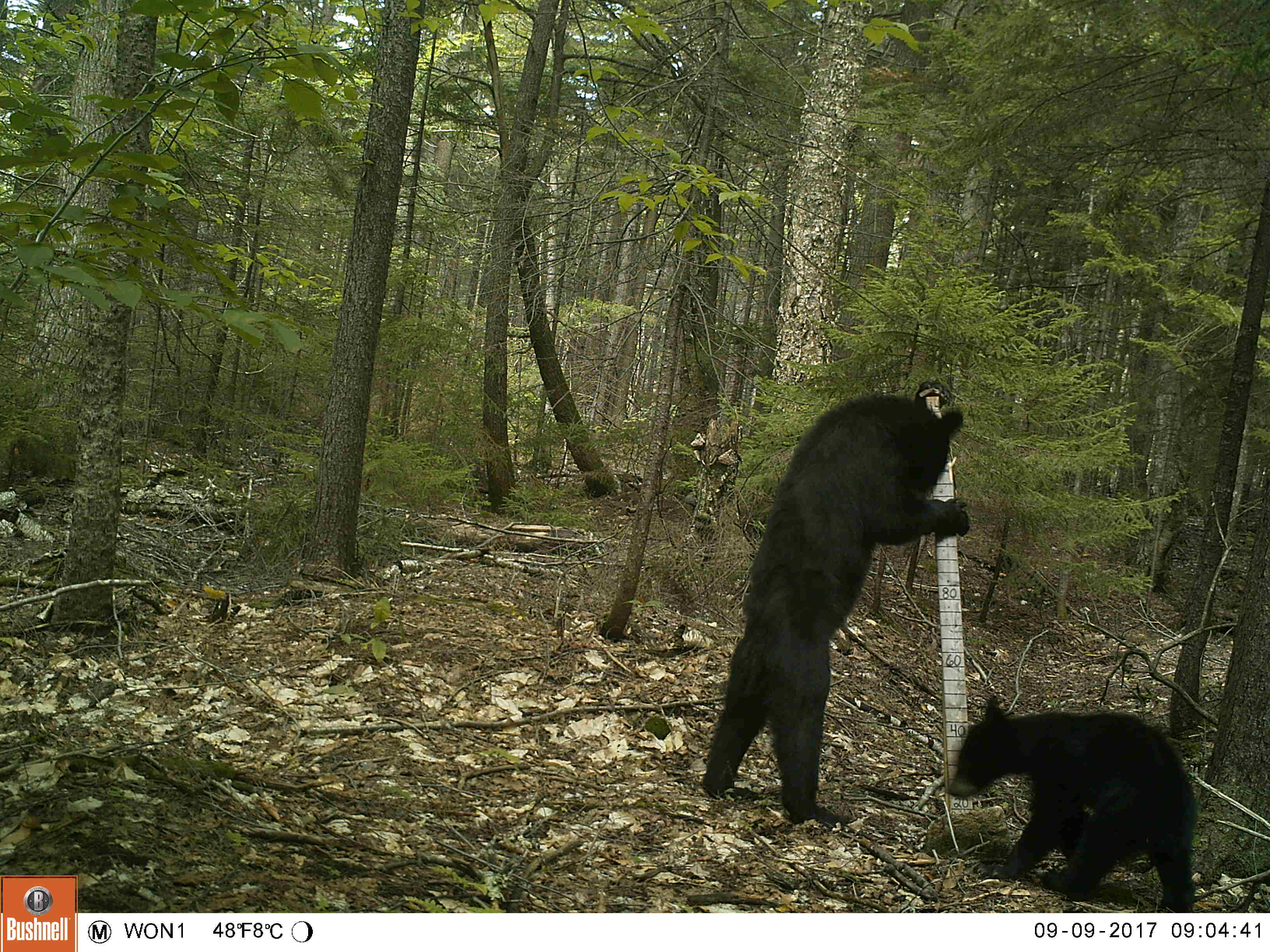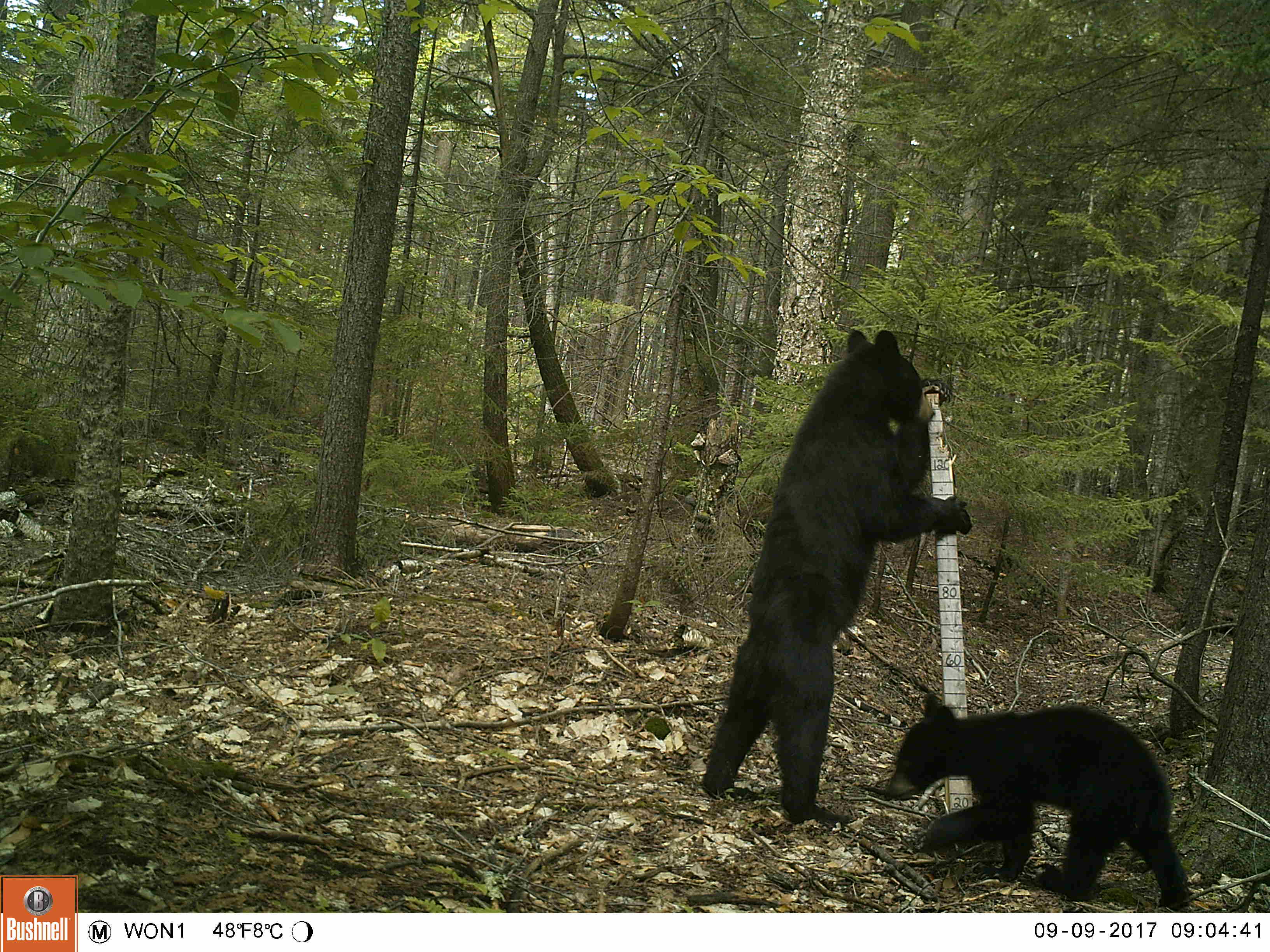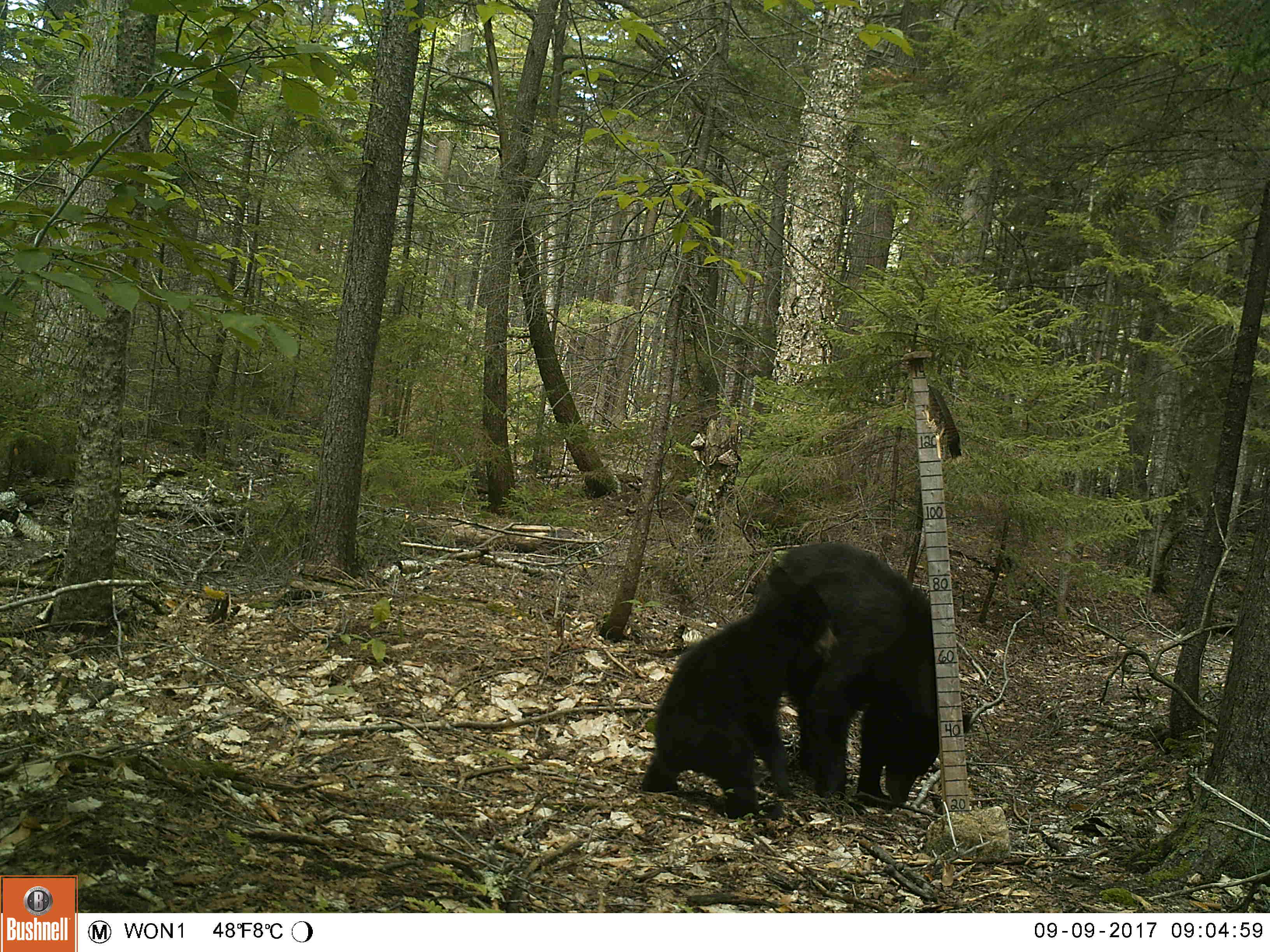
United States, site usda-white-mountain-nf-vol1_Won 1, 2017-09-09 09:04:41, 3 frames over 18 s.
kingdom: Animalia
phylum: Chordata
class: Mammalia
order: Carnivora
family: Ursidae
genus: Ursus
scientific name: Ursus americanus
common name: black bear